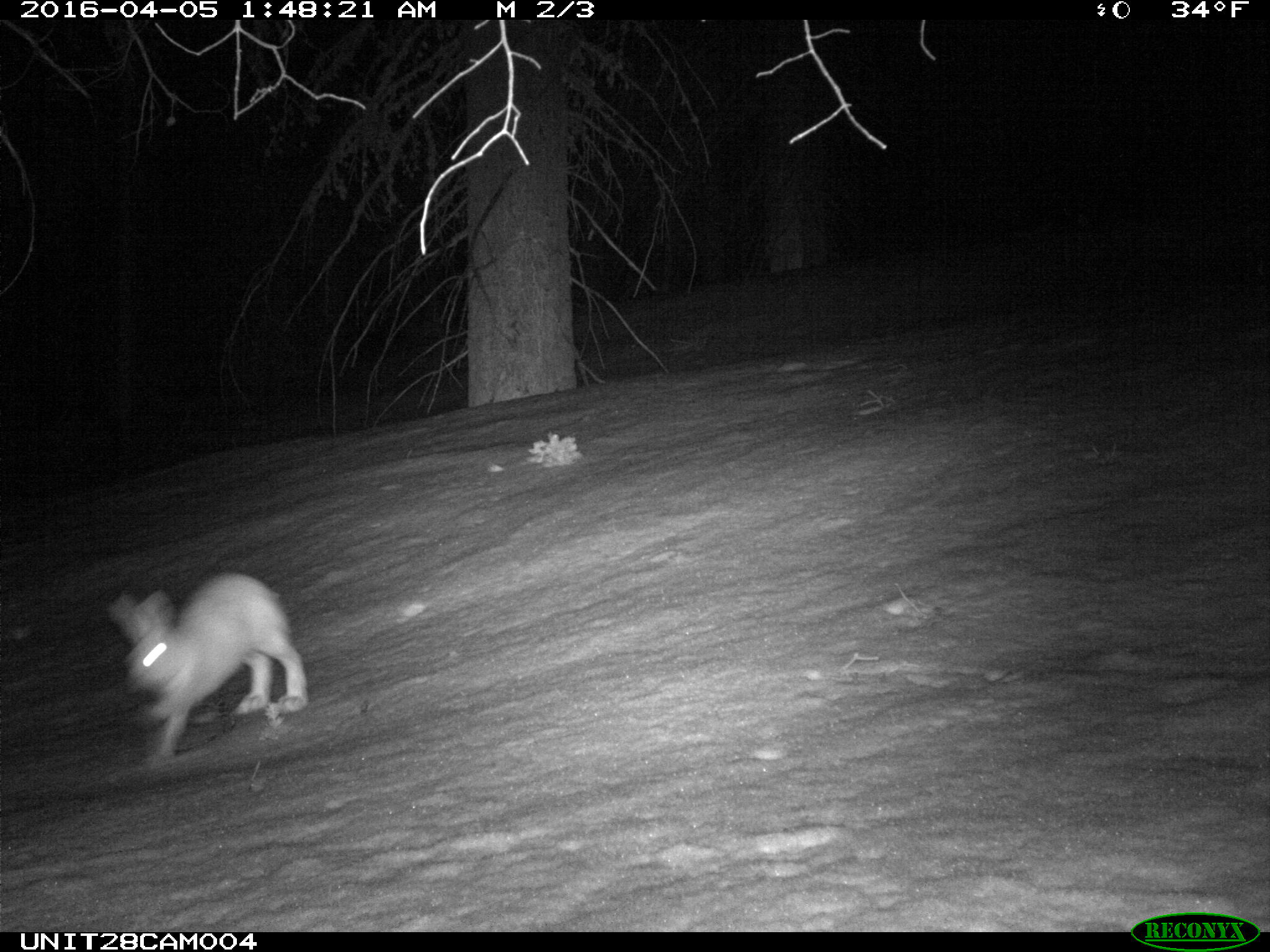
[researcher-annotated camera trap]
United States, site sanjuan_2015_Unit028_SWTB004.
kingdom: Animalia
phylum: Chordata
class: Mammalia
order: Lagomorpha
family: Leporidae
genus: Lepus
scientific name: Lepus americanus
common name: snowshoe hare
Lepus americanus (snowshoe hare).